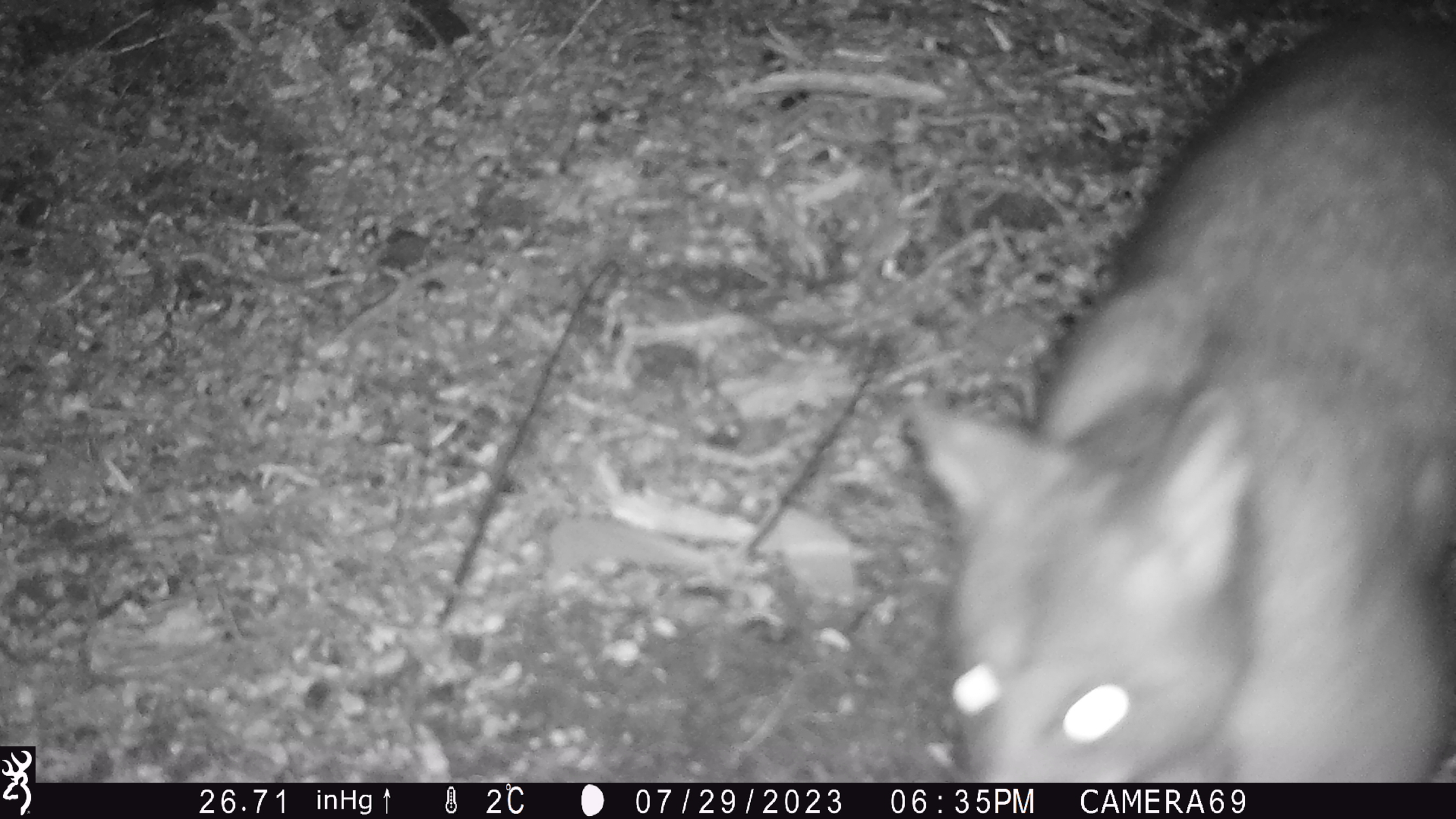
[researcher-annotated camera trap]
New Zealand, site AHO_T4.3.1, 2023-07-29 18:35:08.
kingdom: Animalia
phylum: Chordata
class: Mammalia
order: Carnivora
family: Mustelidae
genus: Mustela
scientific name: Mustela erminea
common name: stoat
Stoat (Mustela erminea).